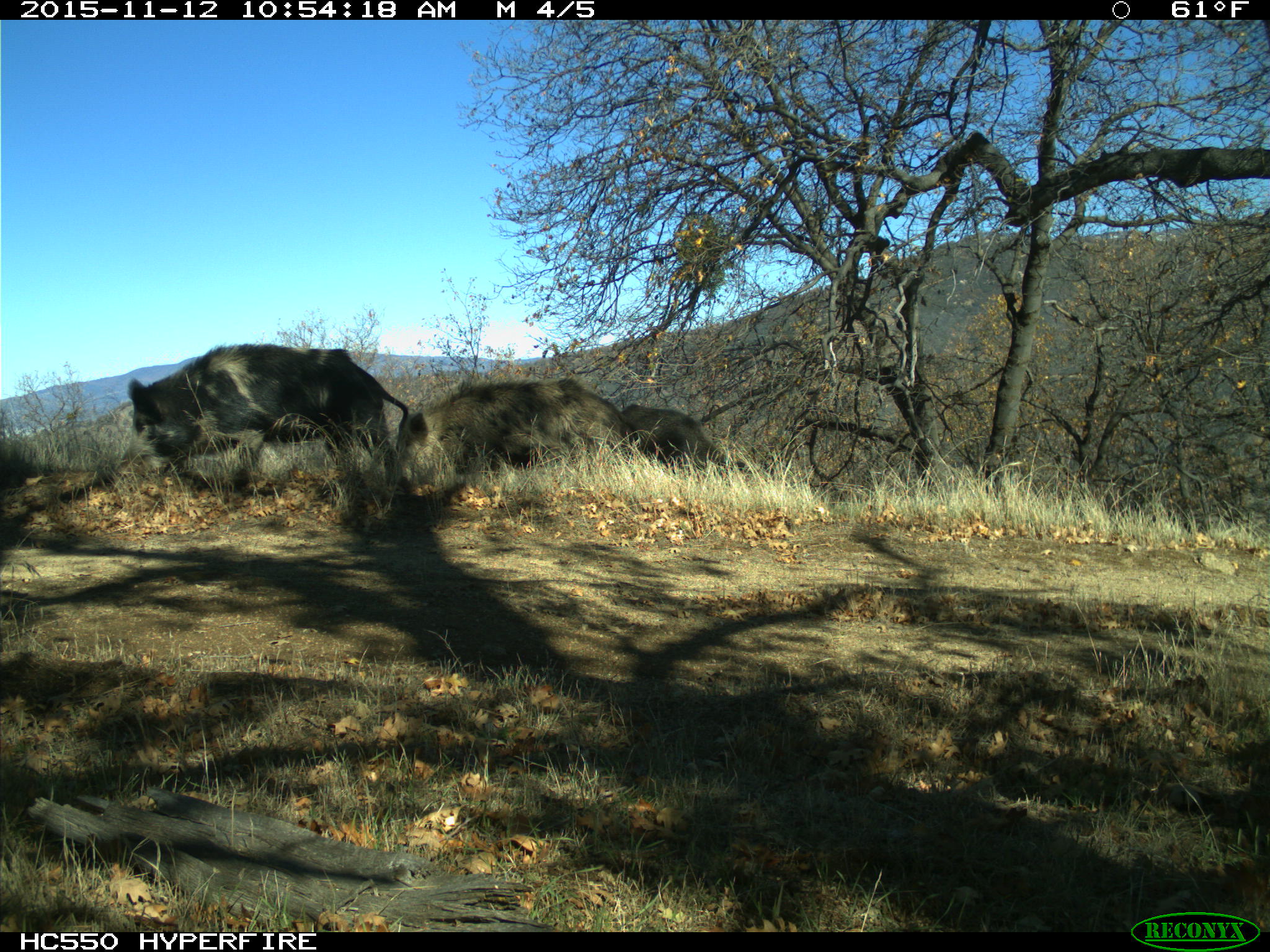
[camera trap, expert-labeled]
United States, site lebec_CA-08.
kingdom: Animalia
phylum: Chordata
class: Mammalia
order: Artiodactyla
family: Suidae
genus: Sus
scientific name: Sus scrofa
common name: wild boar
Sus scrofa (wild boar).